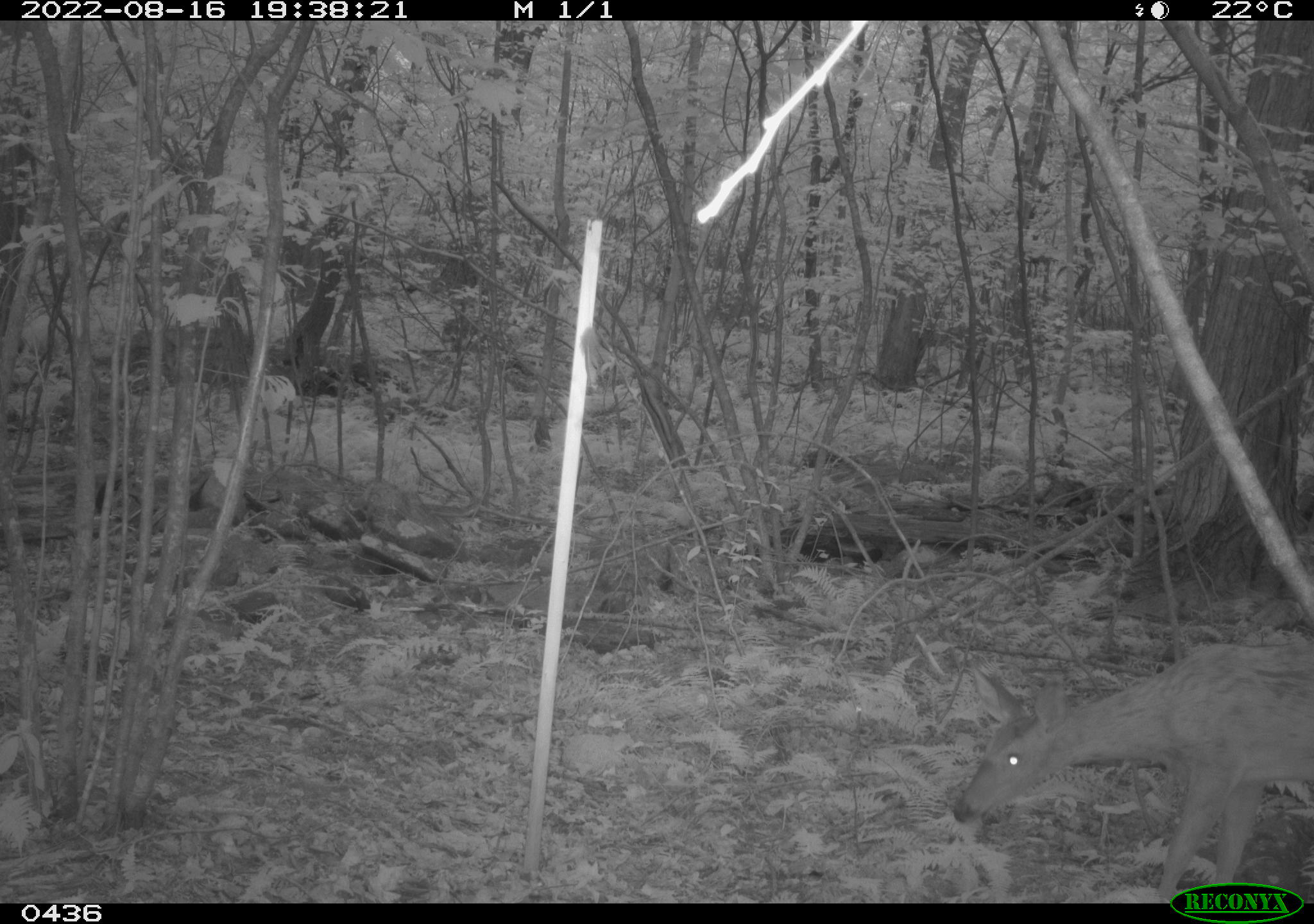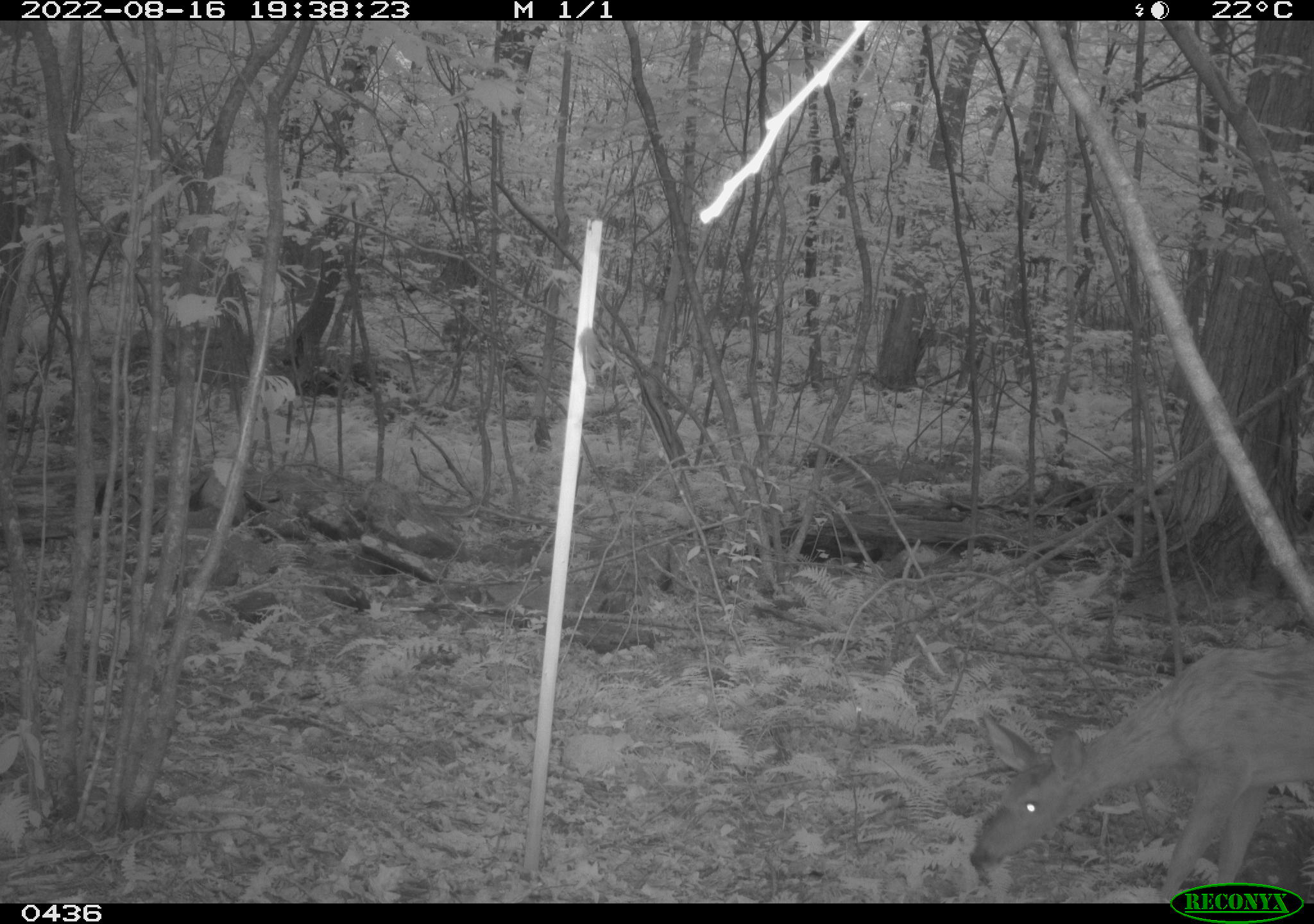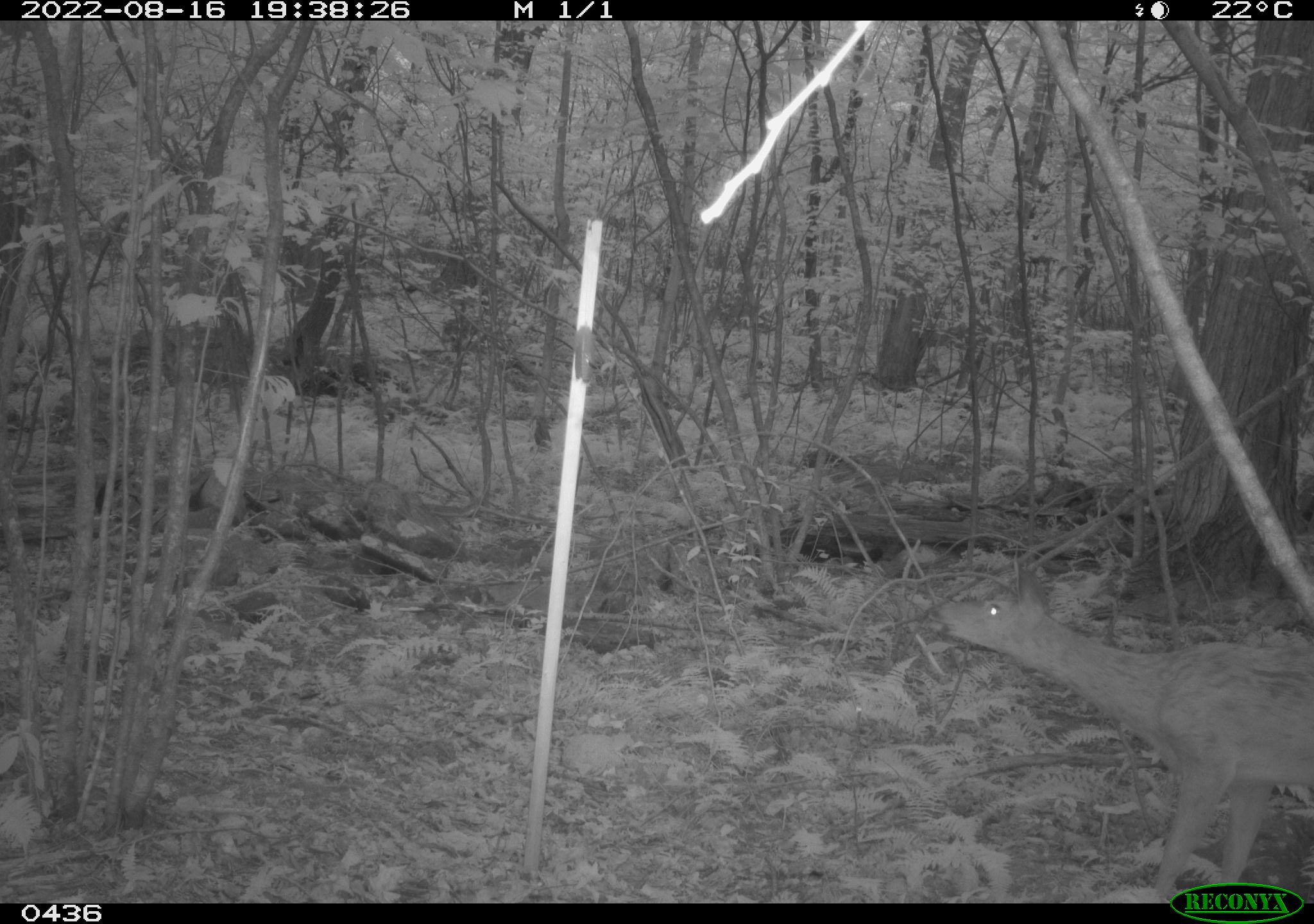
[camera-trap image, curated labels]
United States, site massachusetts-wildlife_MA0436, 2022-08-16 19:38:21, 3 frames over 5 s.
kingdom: Animalia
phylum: Chordata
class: Mammalia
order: Artiodactyla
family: Cervidae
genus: Odocoileus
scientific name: Odocoileus virginianus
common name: white-tailed deer